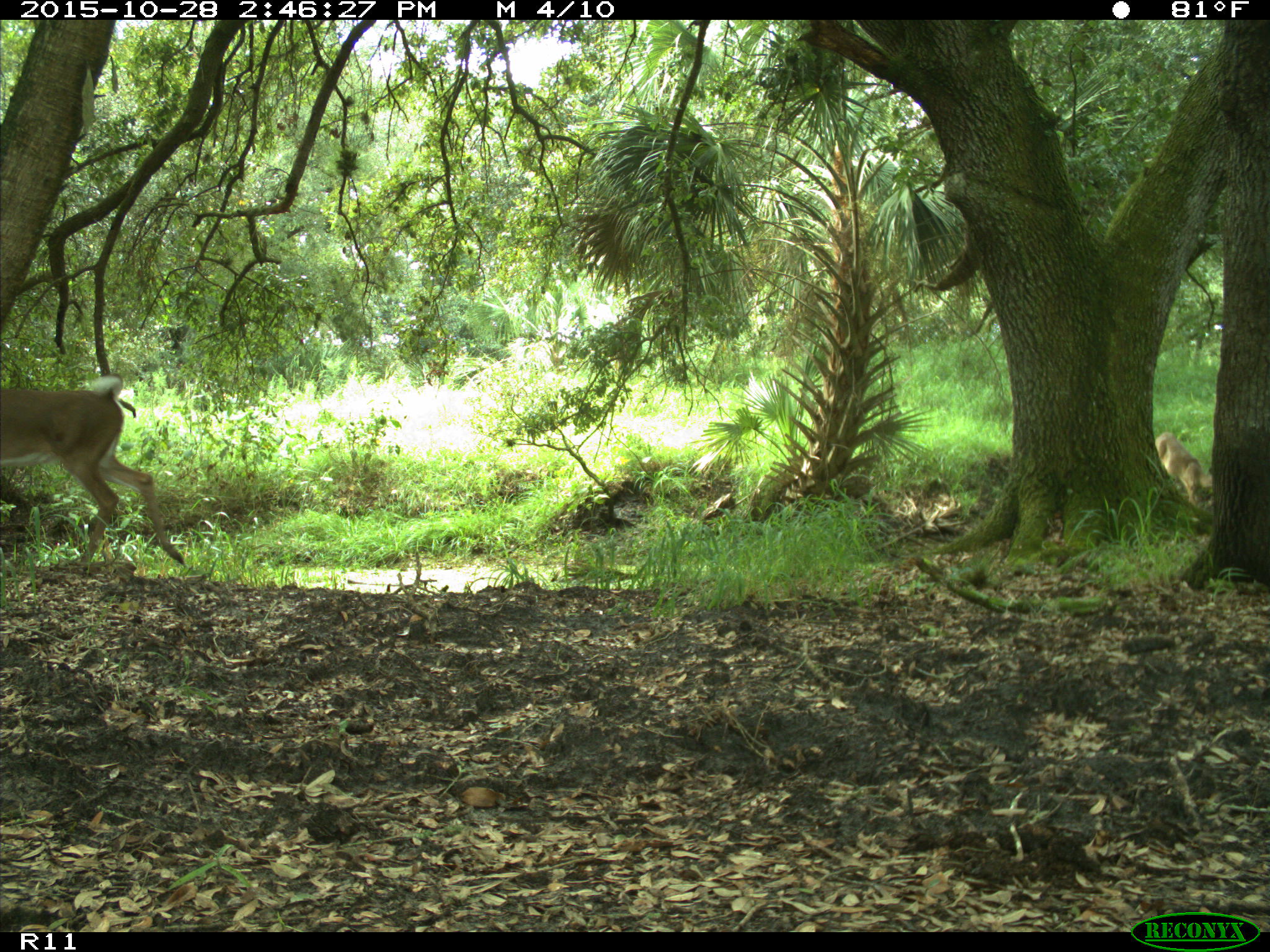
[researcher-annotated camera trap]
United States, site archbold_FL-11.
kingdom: Animalia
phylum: Chordata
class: Mammalia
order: Artiodactyla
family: Cervidae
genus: Odocoileus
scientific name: Odocoileus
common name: deer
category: unidentified deer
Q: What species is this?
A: Unidentified deer (deer) (Odocoileus).